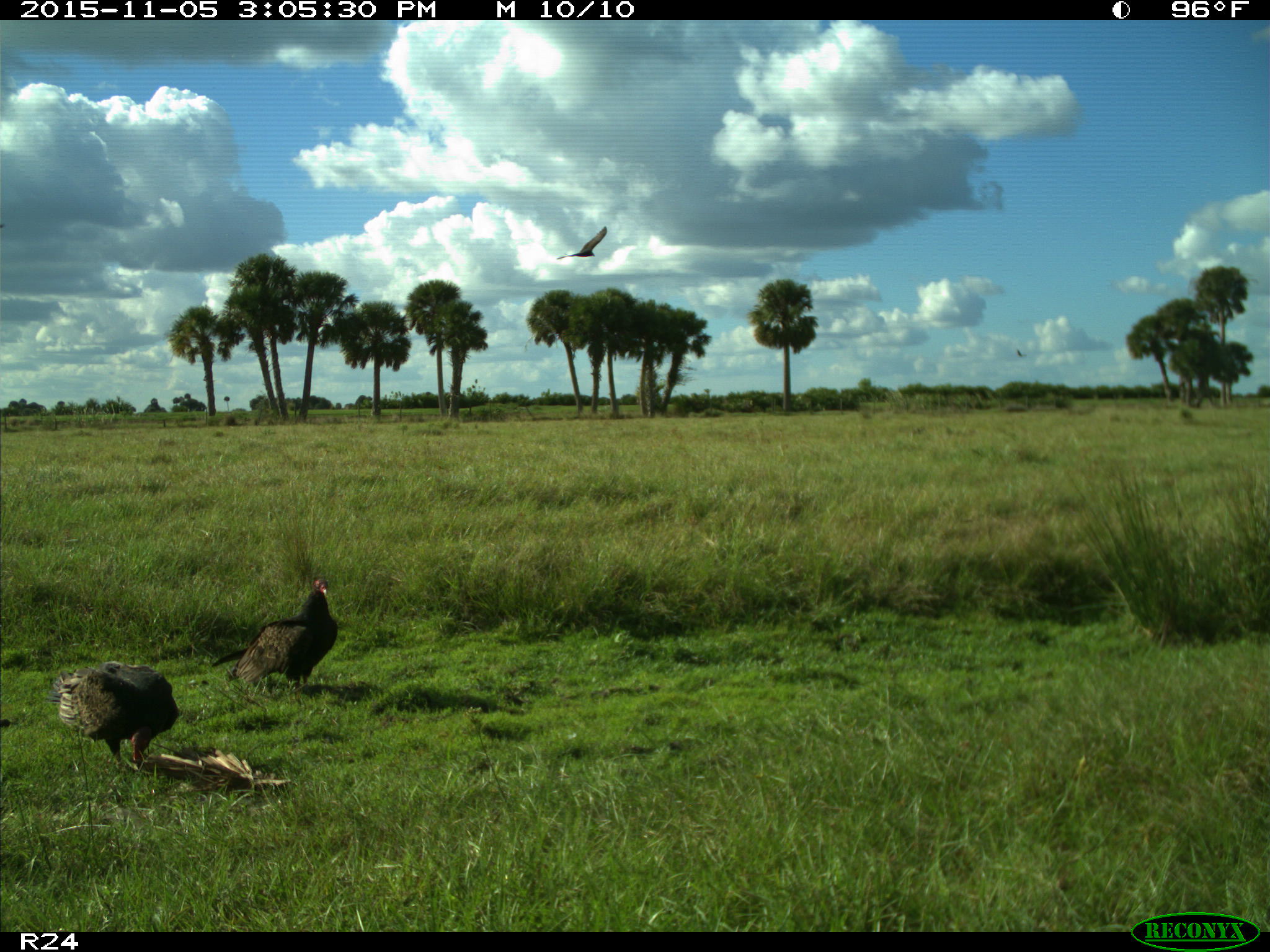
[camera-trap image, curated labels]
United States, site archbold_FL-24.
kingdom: Animalia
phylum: Chordata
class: Aves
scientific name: Aves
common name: birds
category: unidentified bird